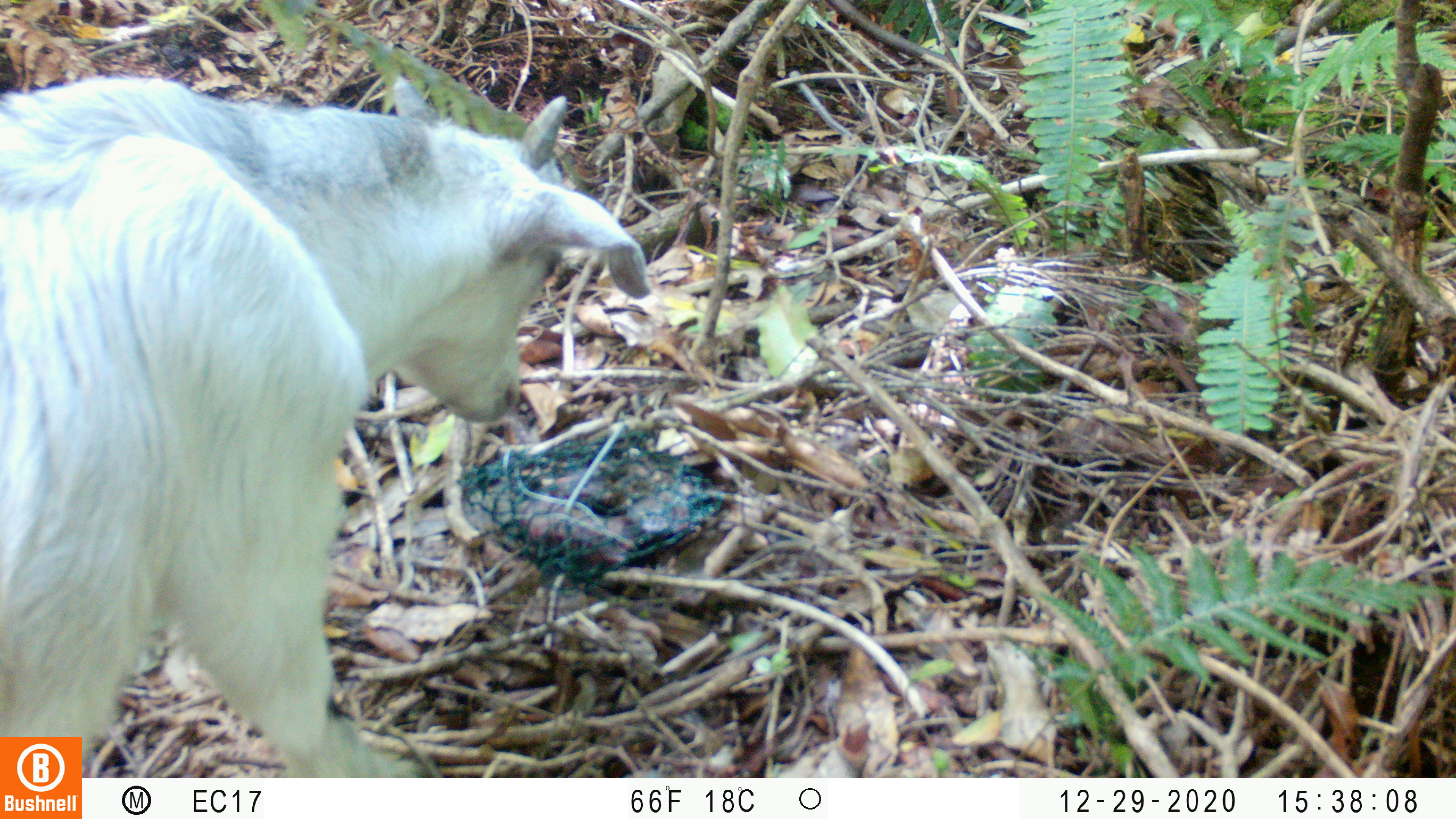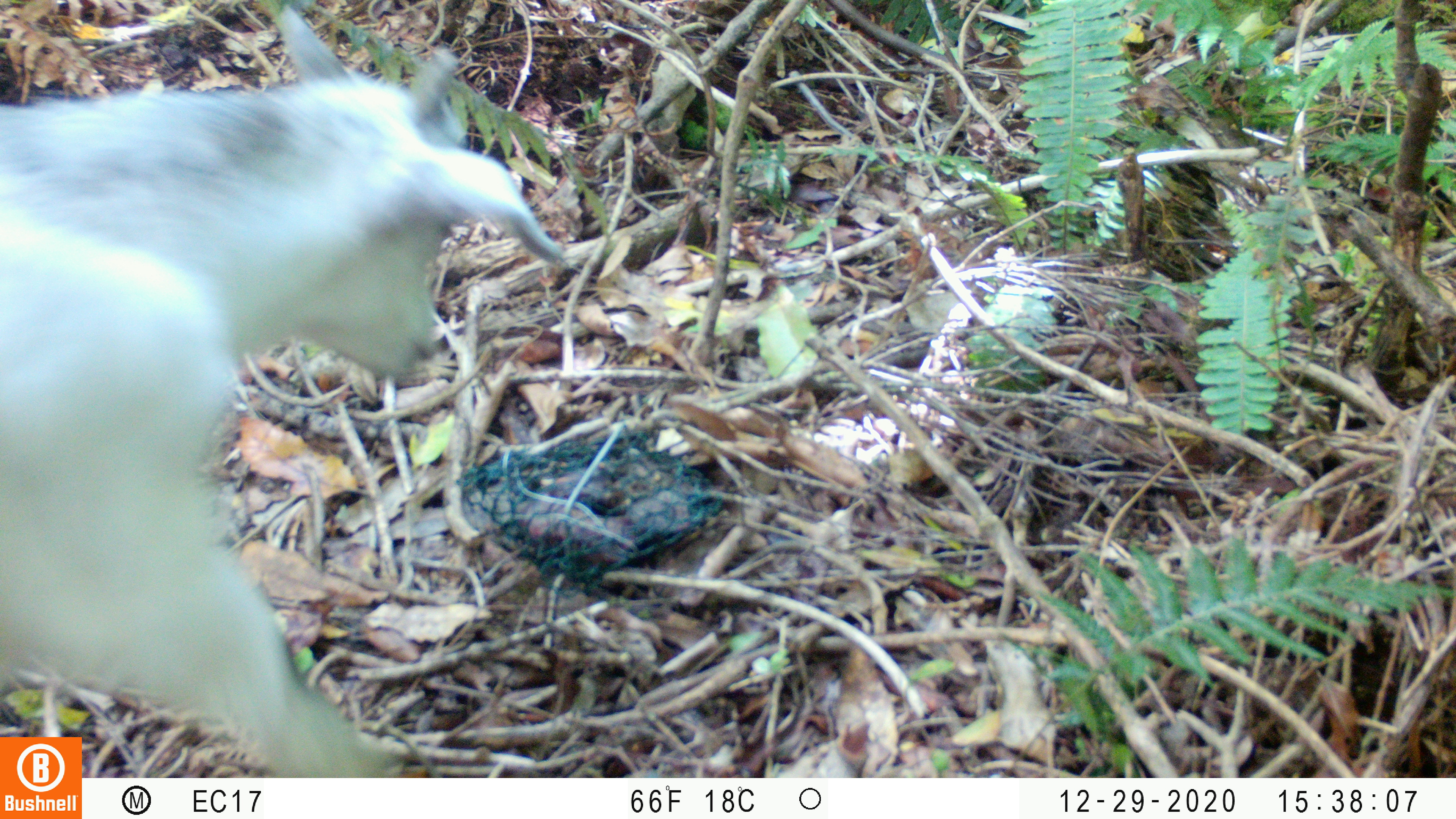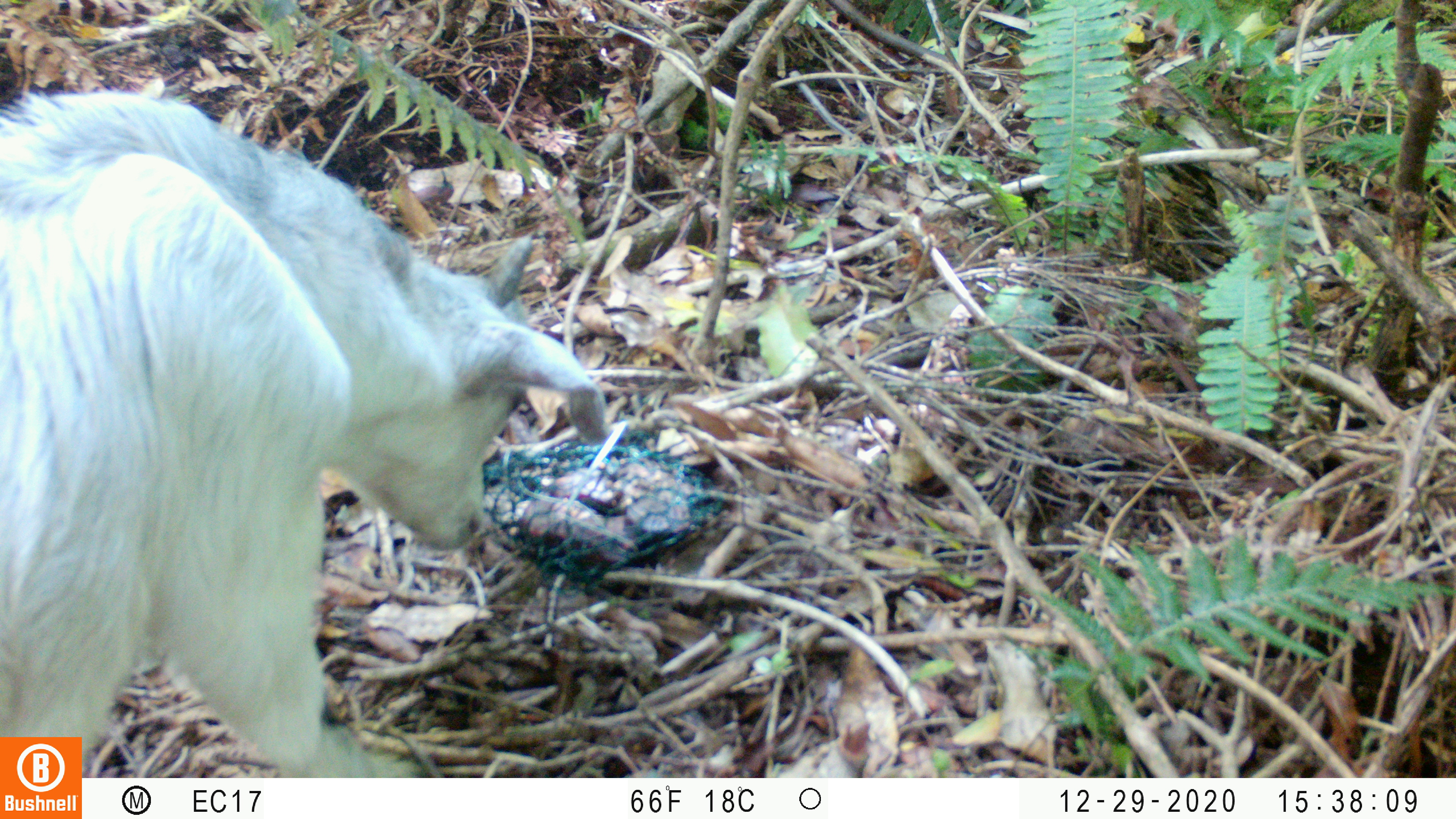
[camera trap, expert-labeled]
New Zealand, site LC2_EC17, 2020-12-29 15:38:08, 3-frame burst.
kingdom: Animalia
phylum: Chordata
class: Mammalia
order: Artiodactyla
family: Bovidae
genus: Capra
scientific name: Capra hircus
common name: goat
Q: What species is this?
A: Goat (Capra hircus).